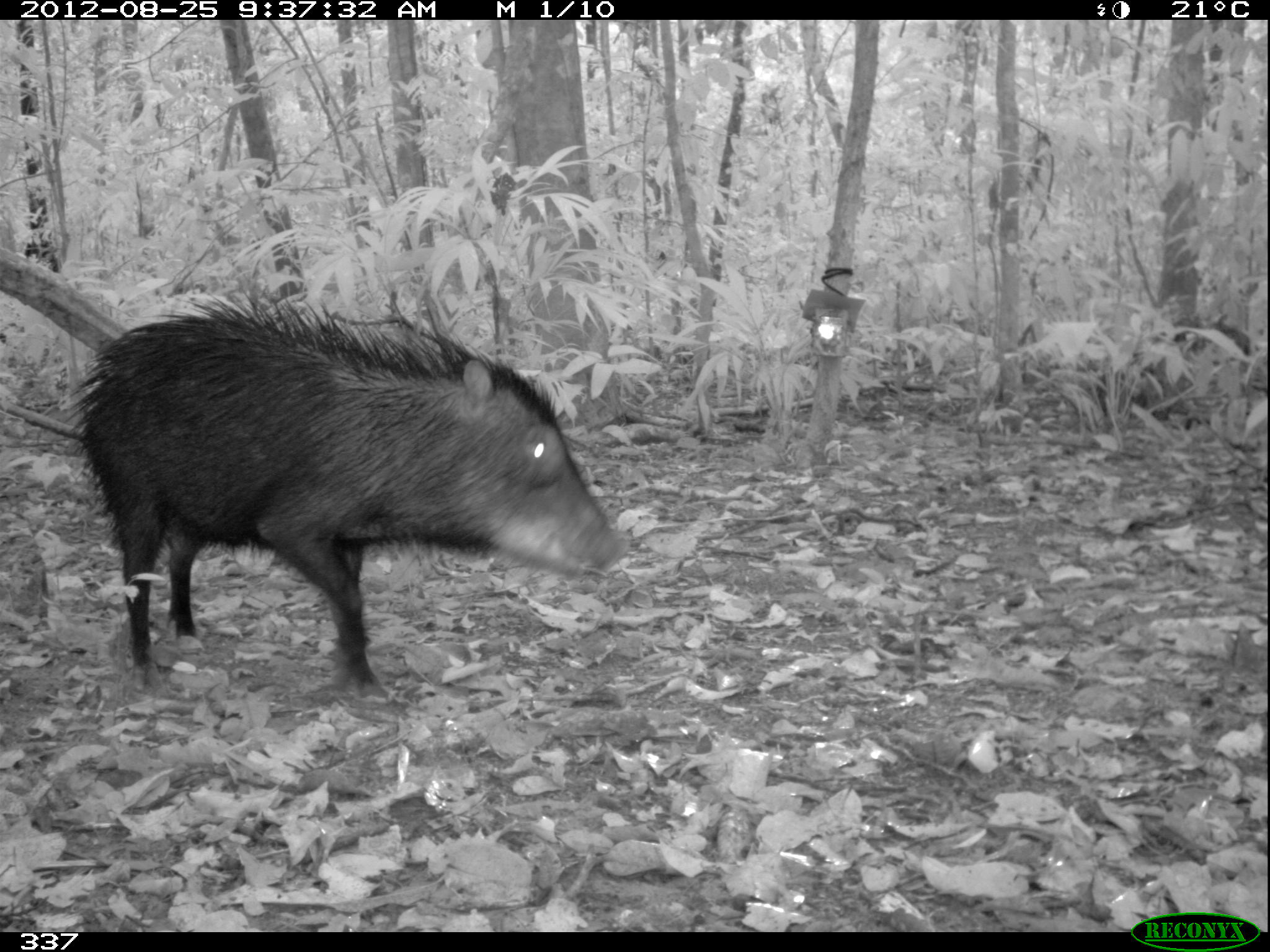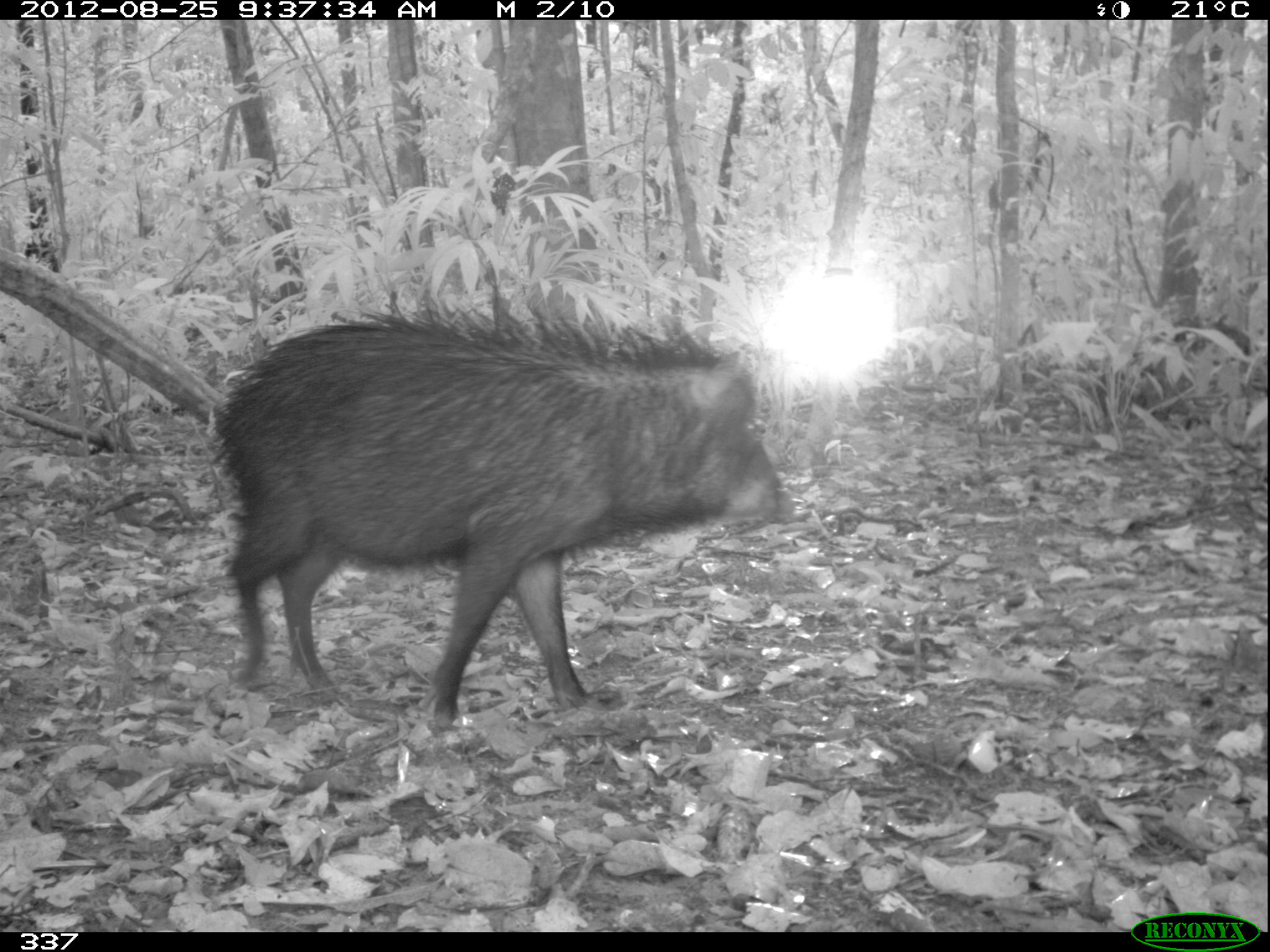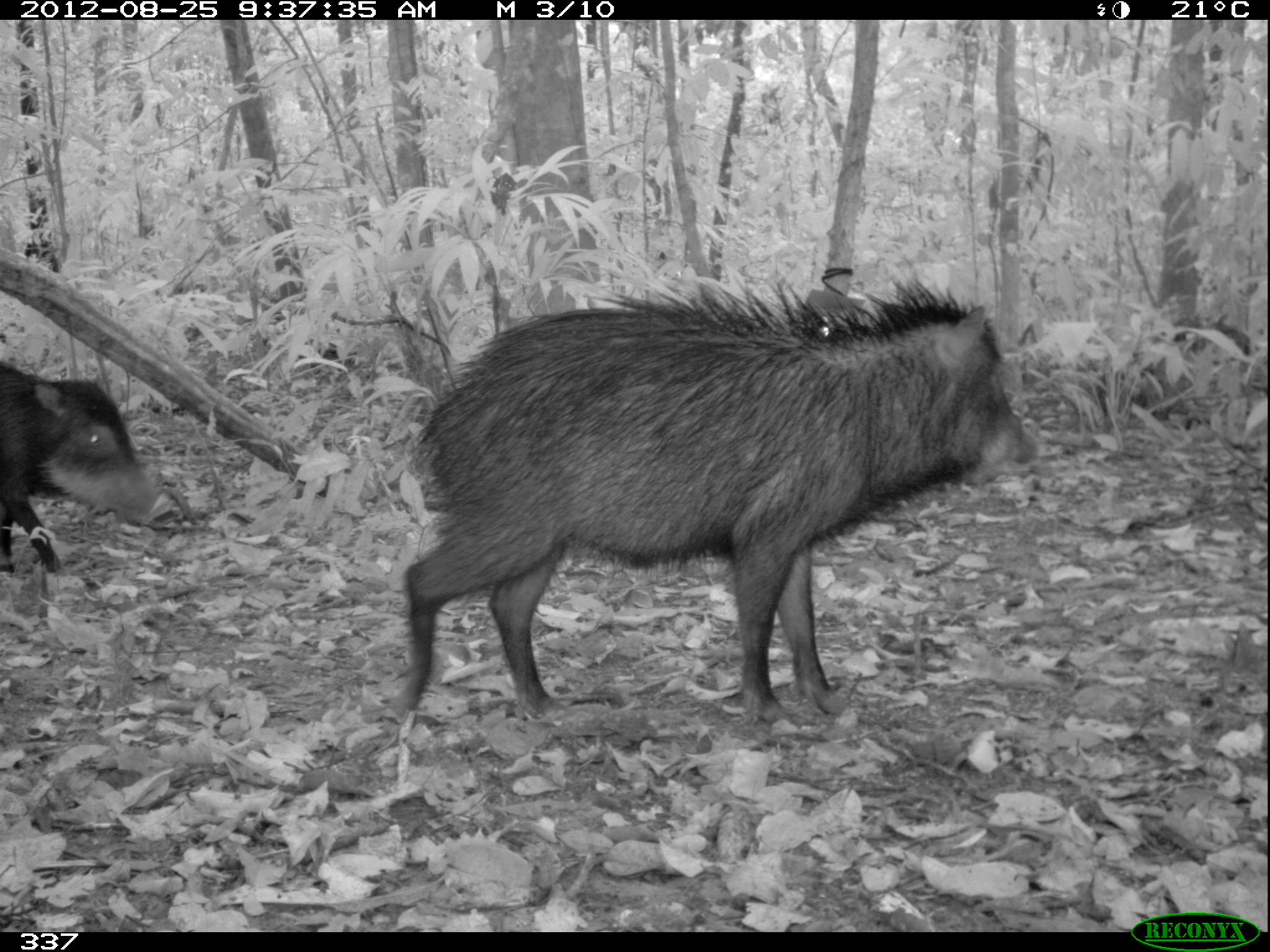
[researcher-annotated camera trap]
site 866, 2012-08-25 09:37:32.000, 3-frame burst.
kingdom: Animalia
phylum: Chordata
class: Mammalia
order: Artiodactyla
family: Tayassuidae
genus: Tayassu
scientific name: Tayassu pecari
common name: white-lipped peccary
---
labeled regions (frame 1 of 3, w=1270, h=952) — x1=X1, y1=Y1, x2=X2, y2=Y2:
tayassu pecari: x1=56, y1=286, x2=623, y2=698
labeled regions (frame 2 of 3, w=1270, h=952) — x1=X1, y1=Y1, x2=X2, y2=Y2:
tayassu pecari: x1=198, y1=290, x2=792, y2=729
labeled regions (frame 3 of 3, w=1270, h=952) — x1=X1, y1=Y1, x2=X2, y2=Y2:
tayassu pecari: x1=384, y1=265, x2=1035, y2=730; x1=0, y1=362, x2=157, y2=577